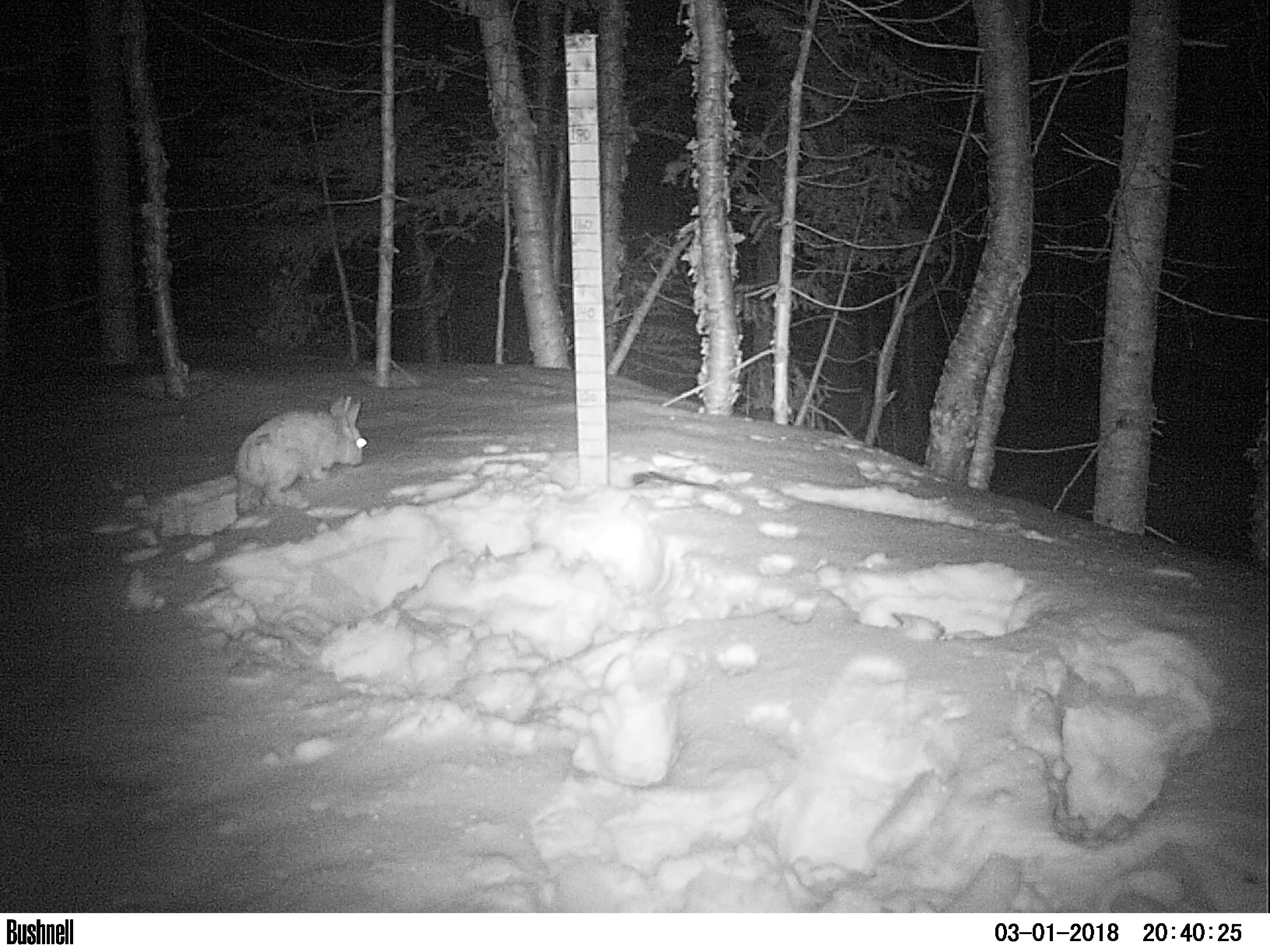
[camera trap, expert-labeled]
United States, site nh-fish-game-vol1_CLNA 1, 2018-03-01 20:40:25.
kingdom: Animalia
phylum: Chordata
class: Mammalia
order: Lagomorpha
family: Leporidae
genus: Lepus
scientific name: Lepus americanus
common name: snowshoe hare